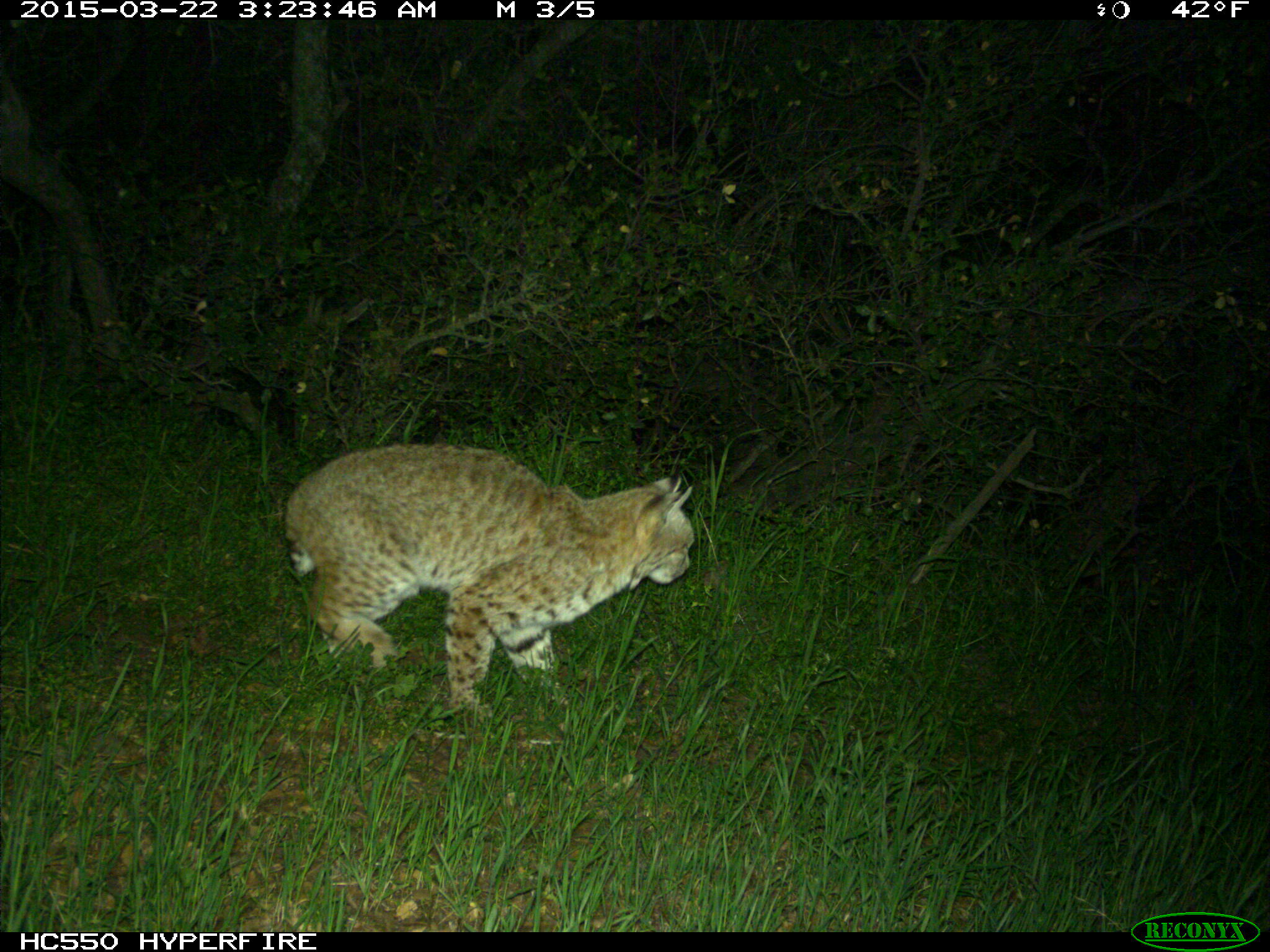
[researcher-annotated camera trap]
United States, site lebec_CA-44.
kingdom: Animalia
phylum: Chordata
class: Mammalia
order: Carnivora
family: Felidae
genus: Lynx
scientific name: Lynx rufus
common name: bobcat